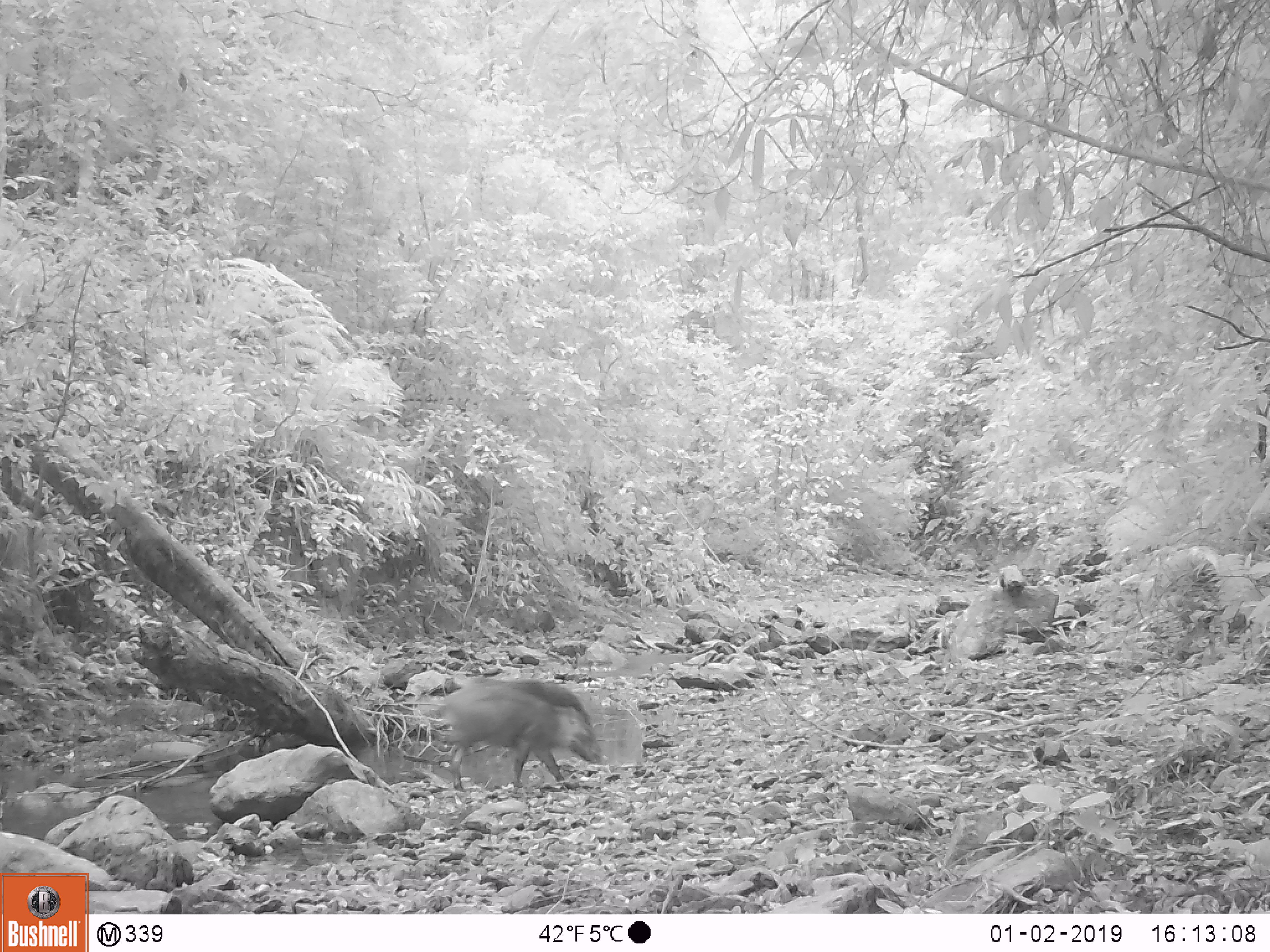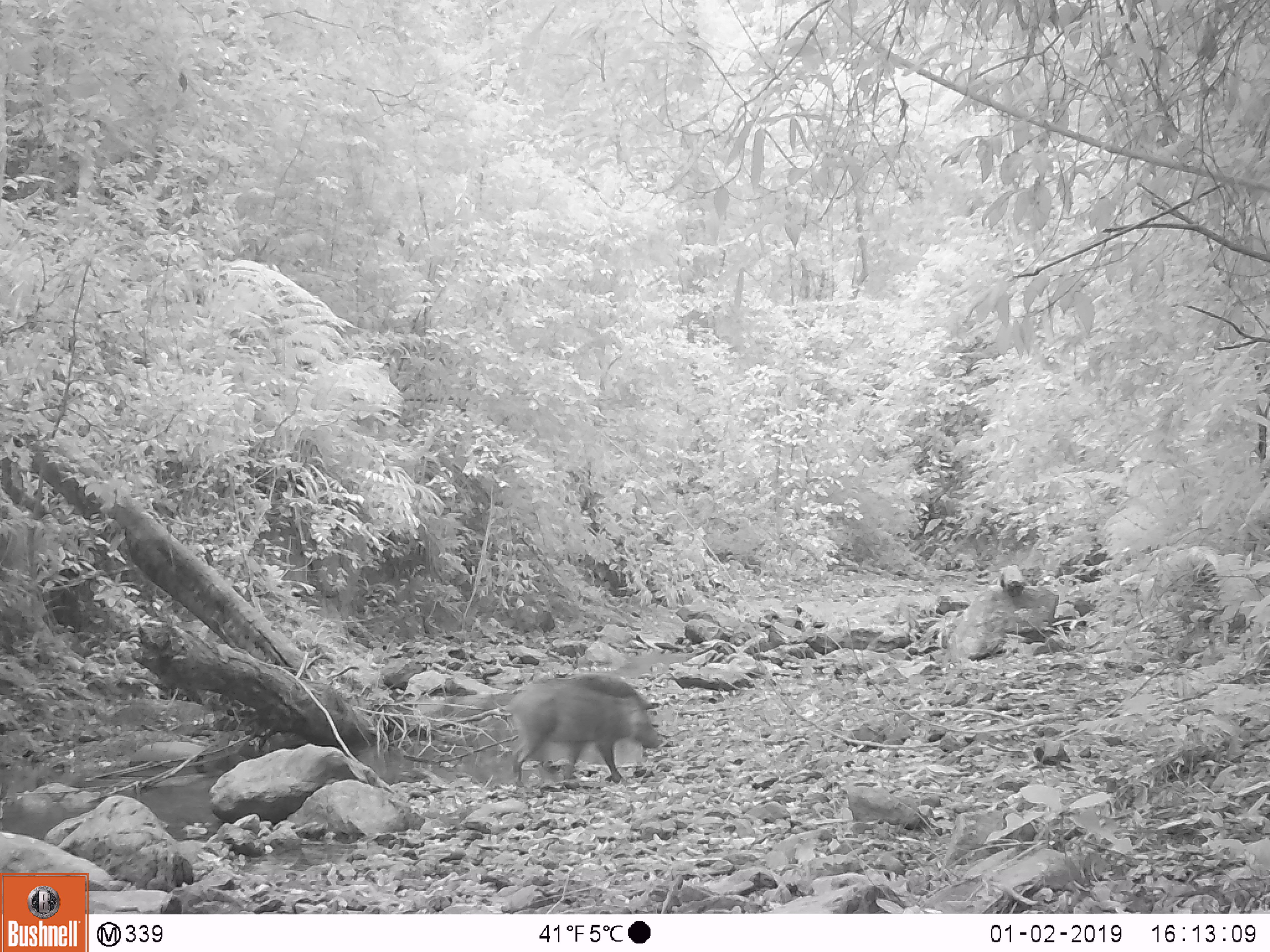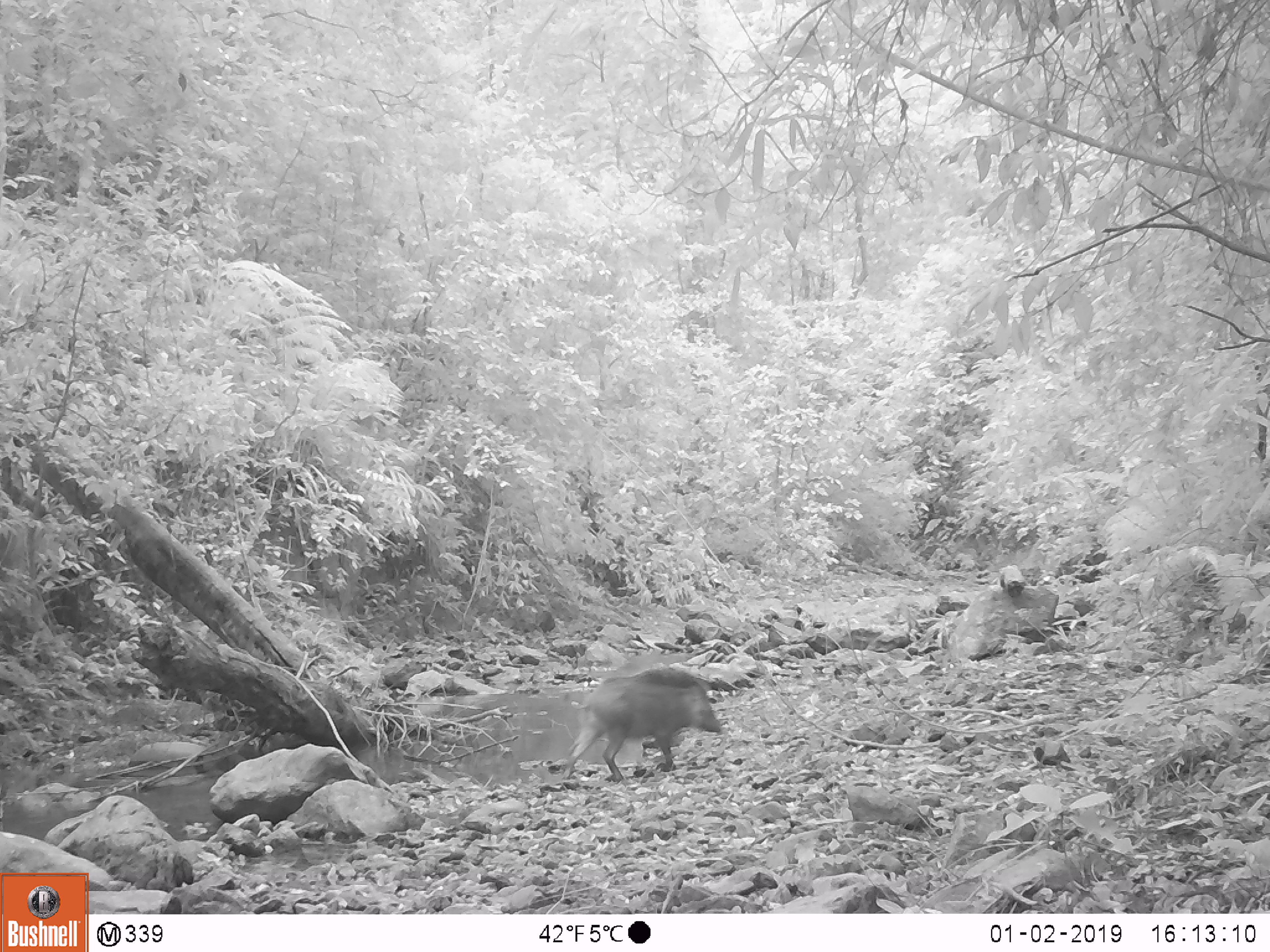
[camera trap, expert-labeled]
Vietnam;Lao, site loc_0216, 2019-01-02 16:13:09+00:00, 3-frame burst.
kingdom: Animalia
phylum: Chordata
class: Mammalia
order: Artiodactyla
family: Suidae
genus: Sus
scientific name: Sus scrofa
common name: eurasian wild pig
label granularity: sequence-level